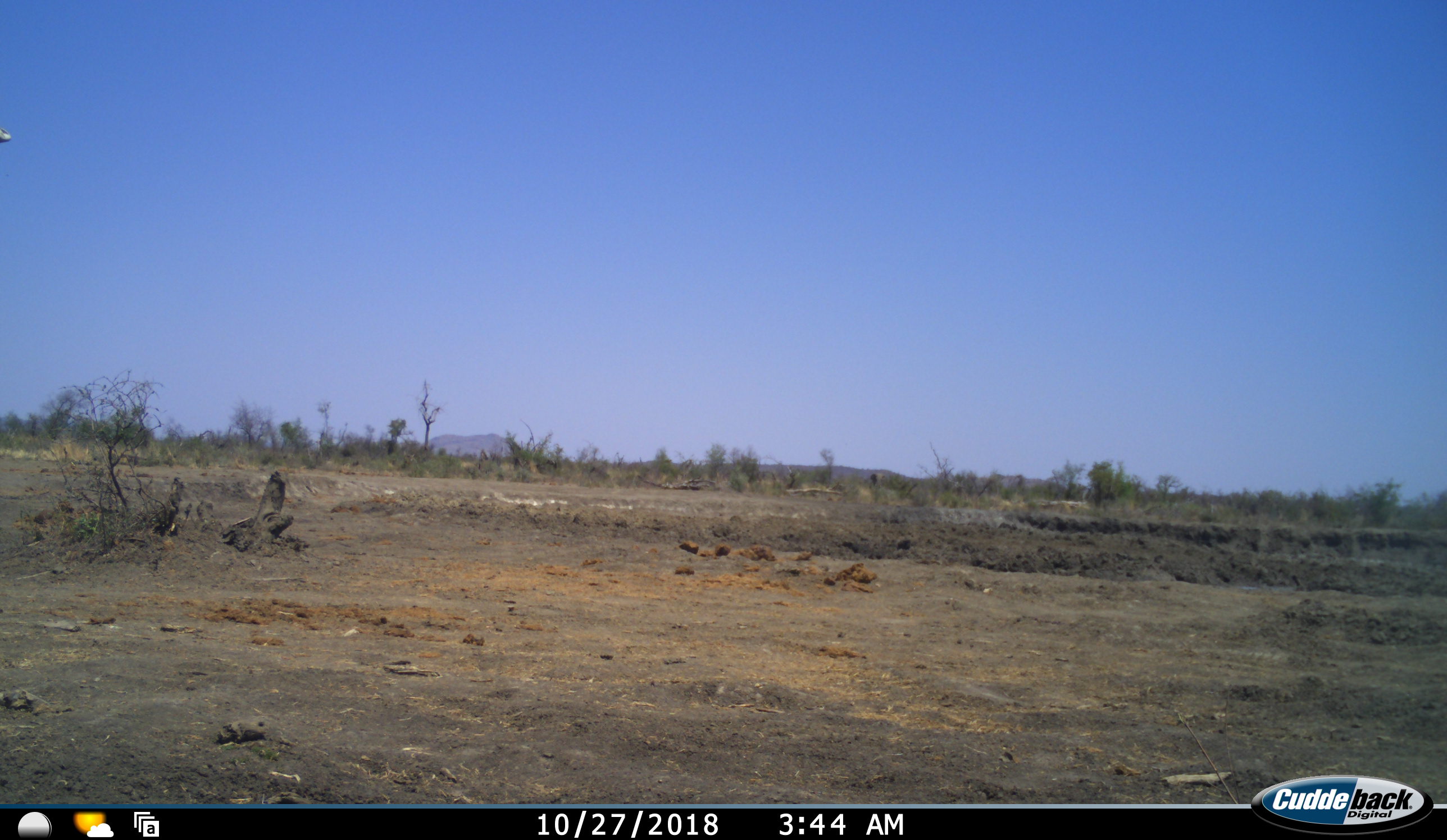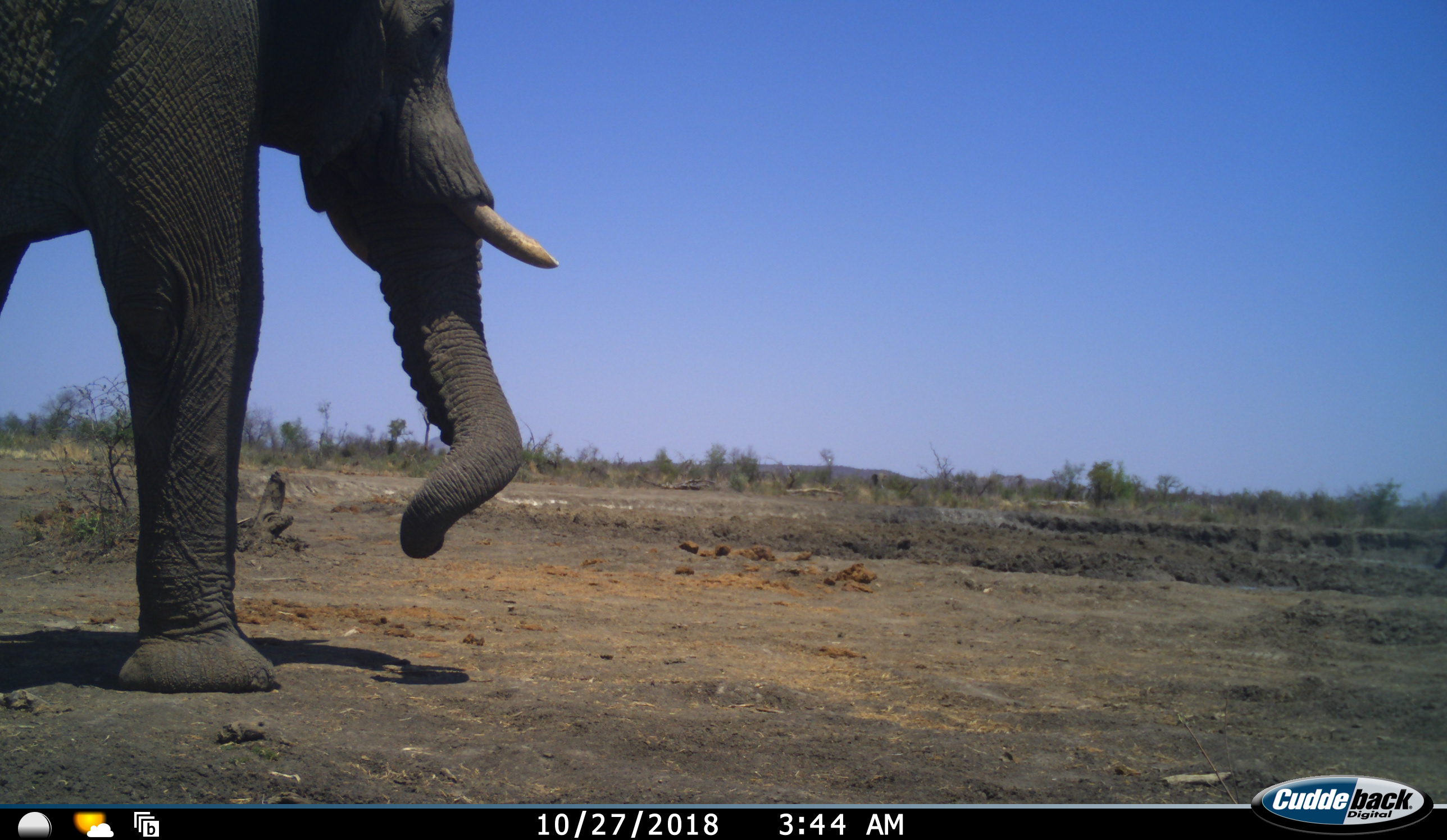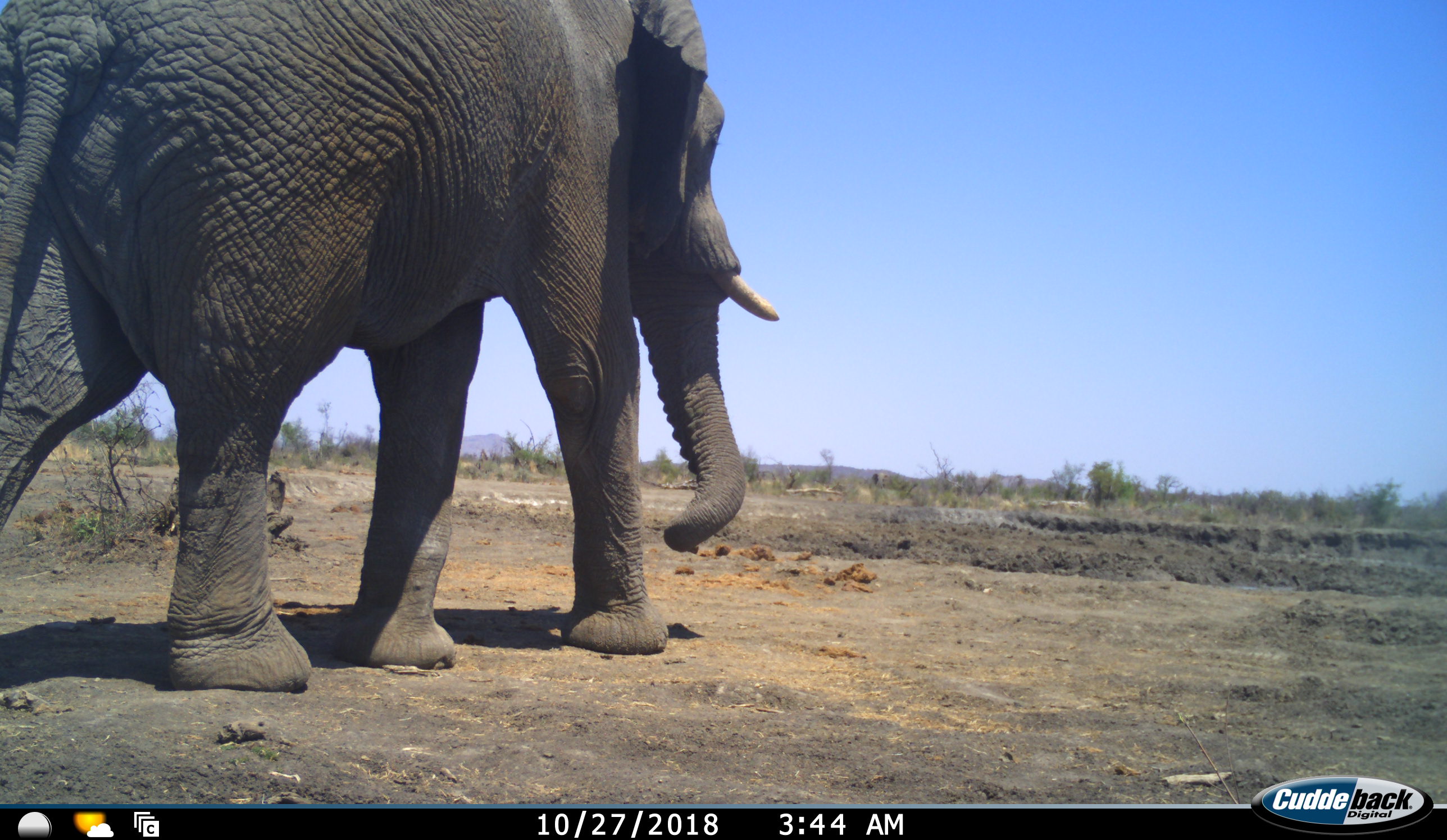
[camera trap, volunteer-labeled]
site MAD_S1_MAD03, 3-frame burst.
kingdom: Animalia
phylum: Chordata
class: Mammalia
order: Proboscidea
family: Elephantidae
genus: Loxodonta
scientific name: Loxodonta africana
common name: african bush elephant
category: elephant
Elephant (african bush elephant) (Loxodonta africana), count 1. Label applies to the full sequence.